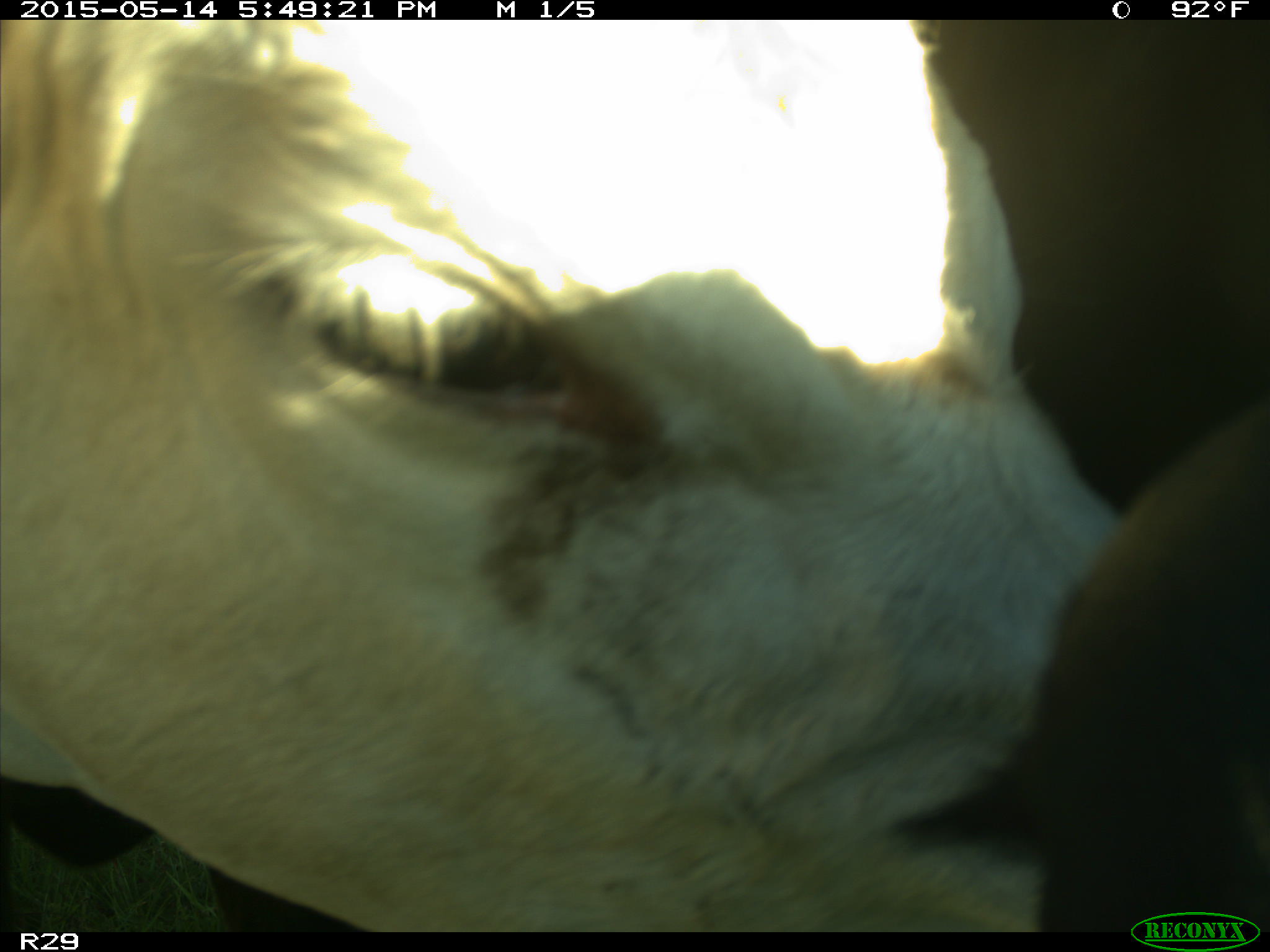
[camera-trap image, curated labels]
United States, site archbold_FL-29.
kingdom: Animalia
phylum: Chordata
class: Mammalia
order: Artiodactyla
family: Bovidae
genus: Bos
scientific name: Bos taurus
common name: domestic cow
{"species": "Bos taurus (domestic cow)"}